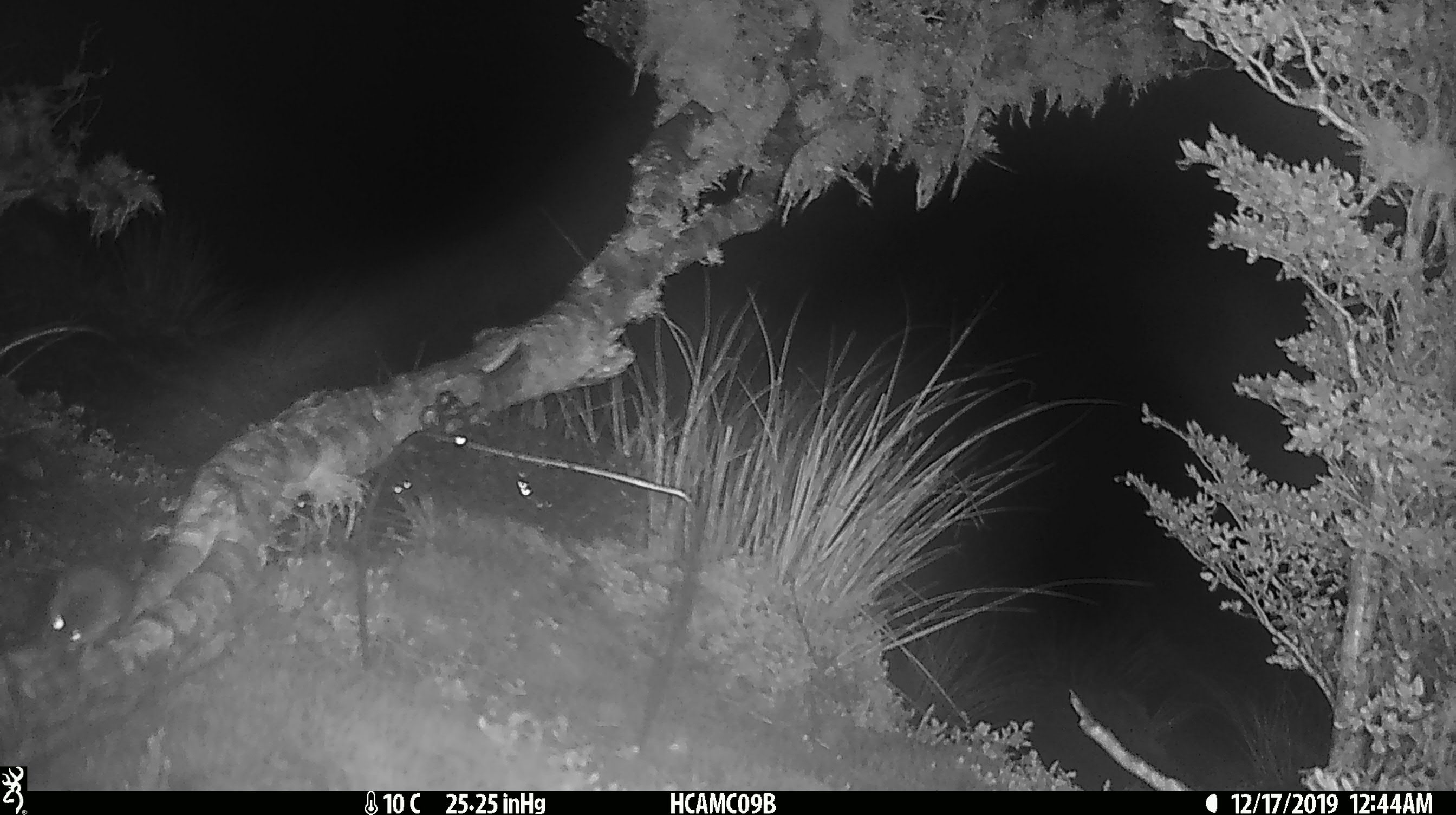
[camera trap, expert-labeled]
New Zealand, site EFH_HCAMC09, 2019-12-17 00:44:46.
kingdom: Animalia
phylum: Chordata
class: Mammalia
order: Rodentia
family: Muridae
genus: Mus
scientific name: Mus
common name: mouse